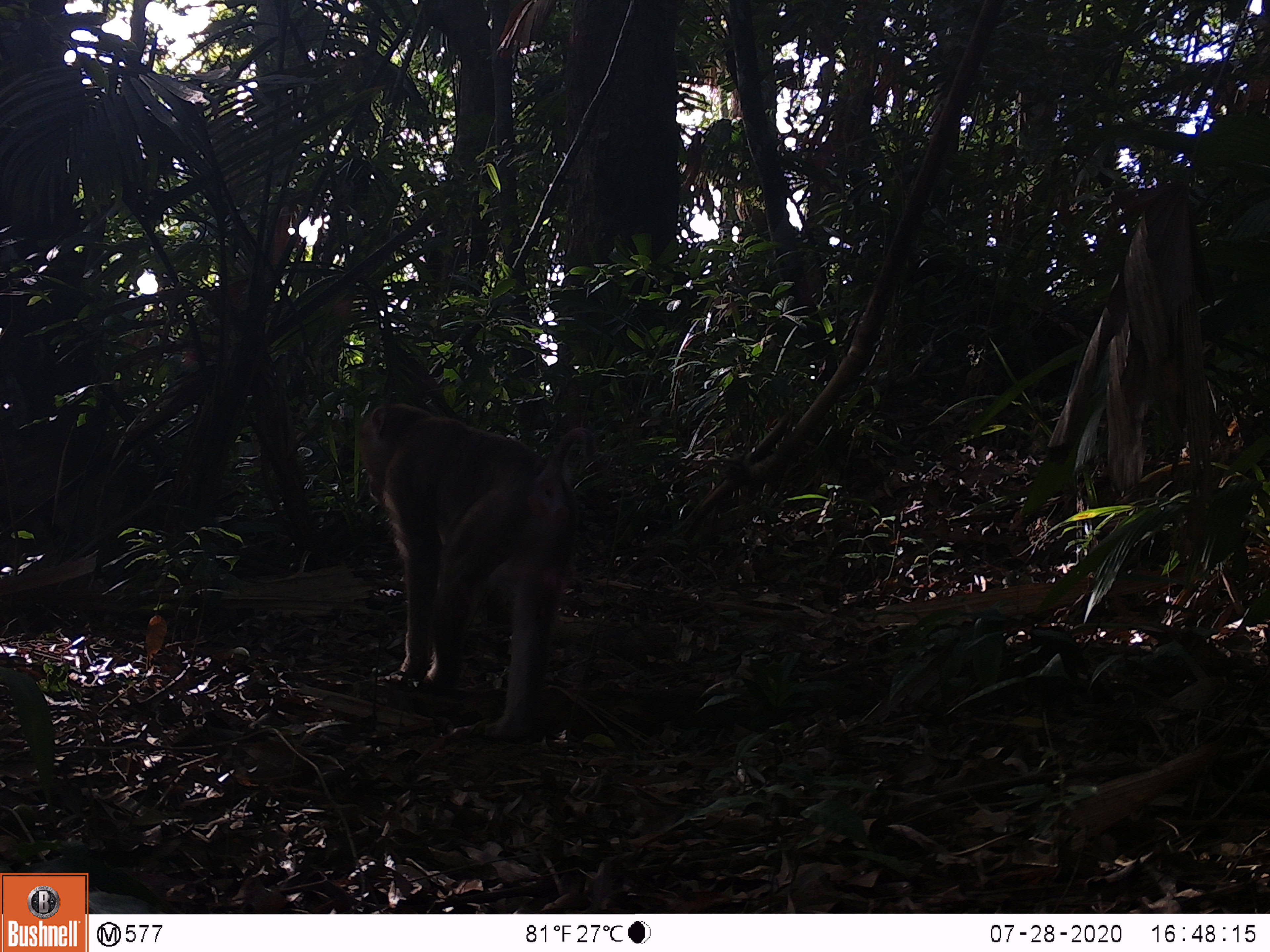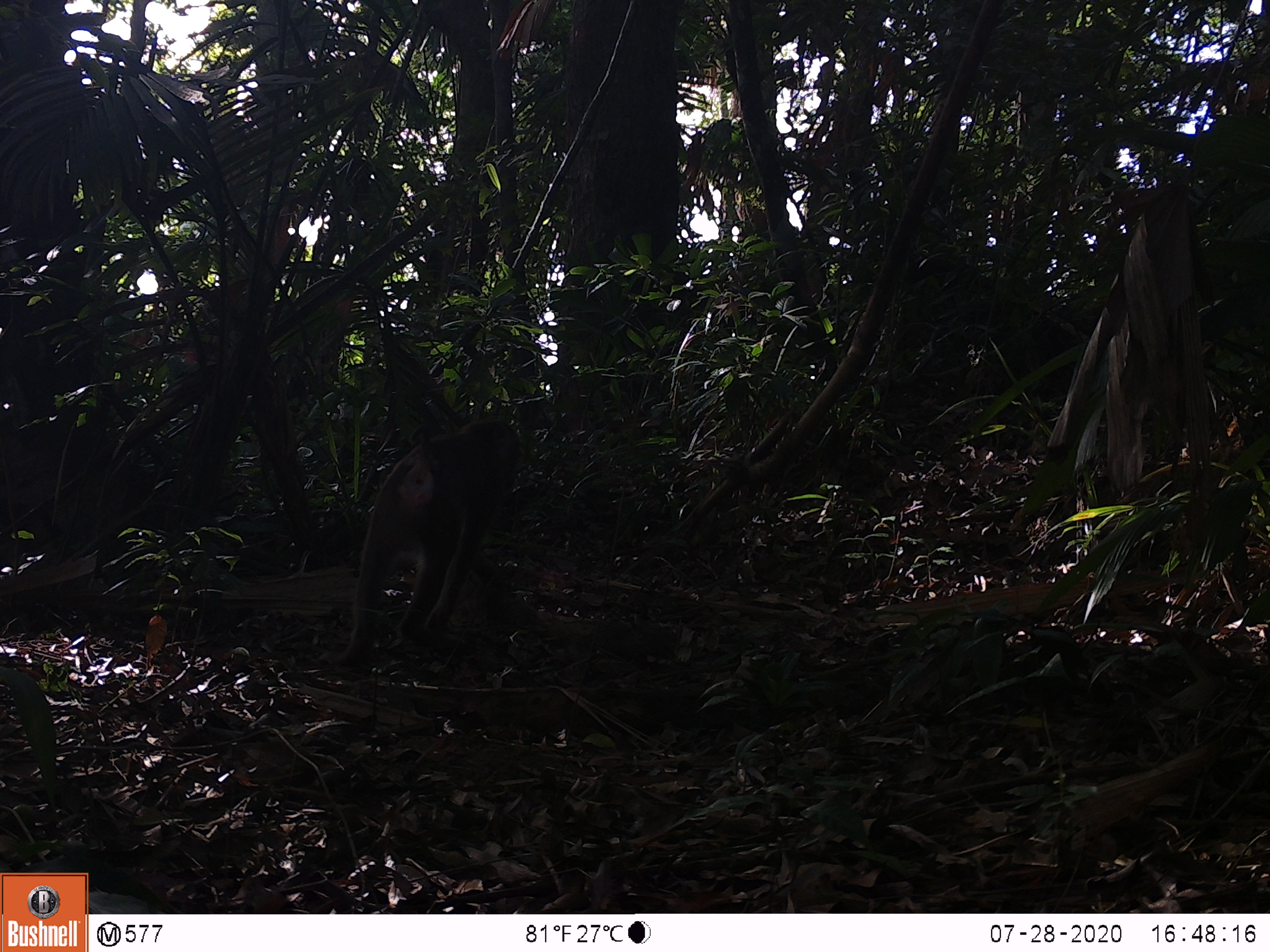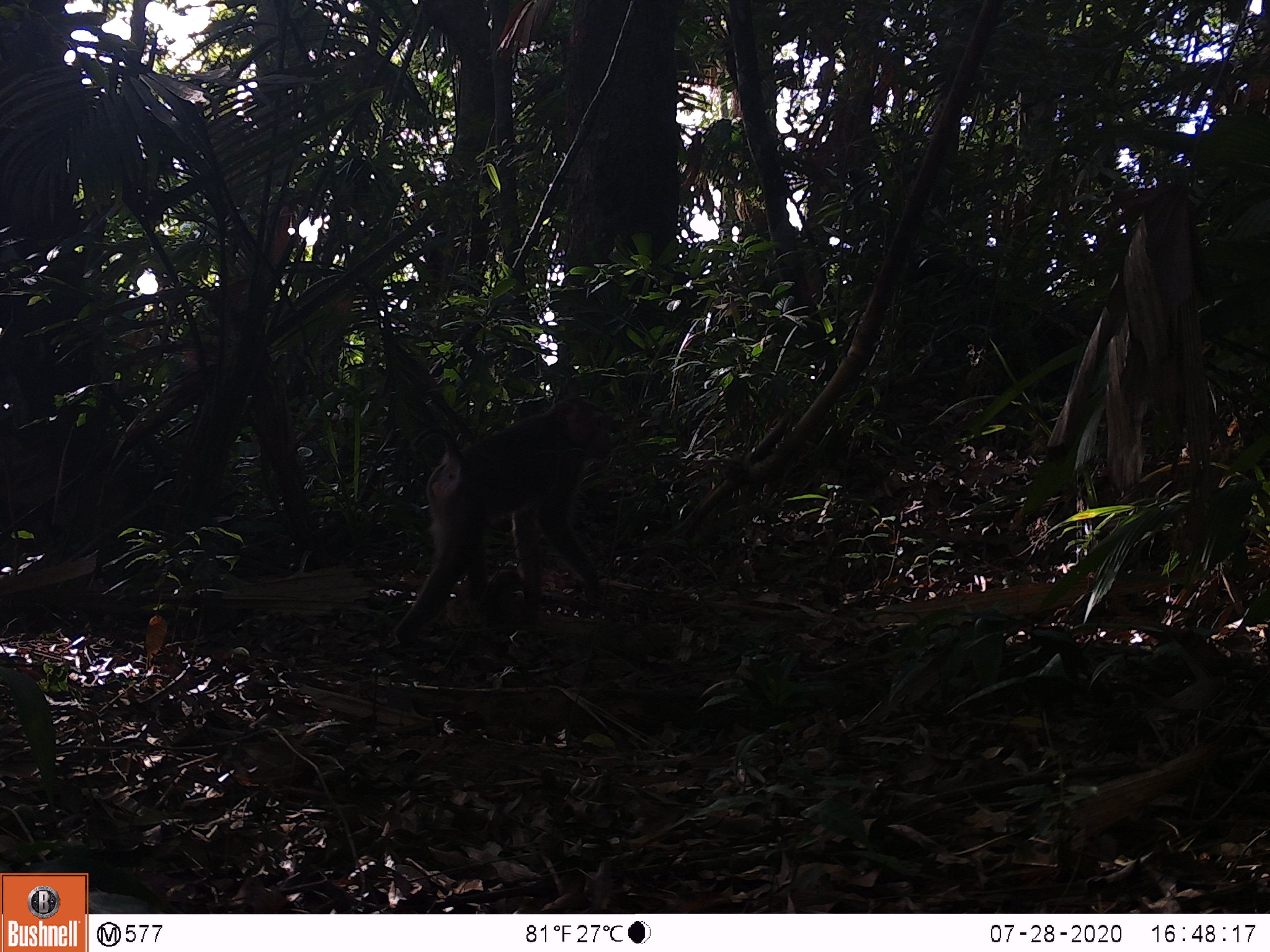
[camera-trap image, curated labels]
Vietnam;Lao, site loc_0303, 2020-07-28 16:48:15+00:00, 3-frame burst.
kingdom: Animalia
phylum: Chordata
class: Mammalia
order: Primates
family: Cercopithecidae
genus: Macaca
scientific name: Macaca nemestrina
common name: pig-tailed macaque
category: pig tailed macaque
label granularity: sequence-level